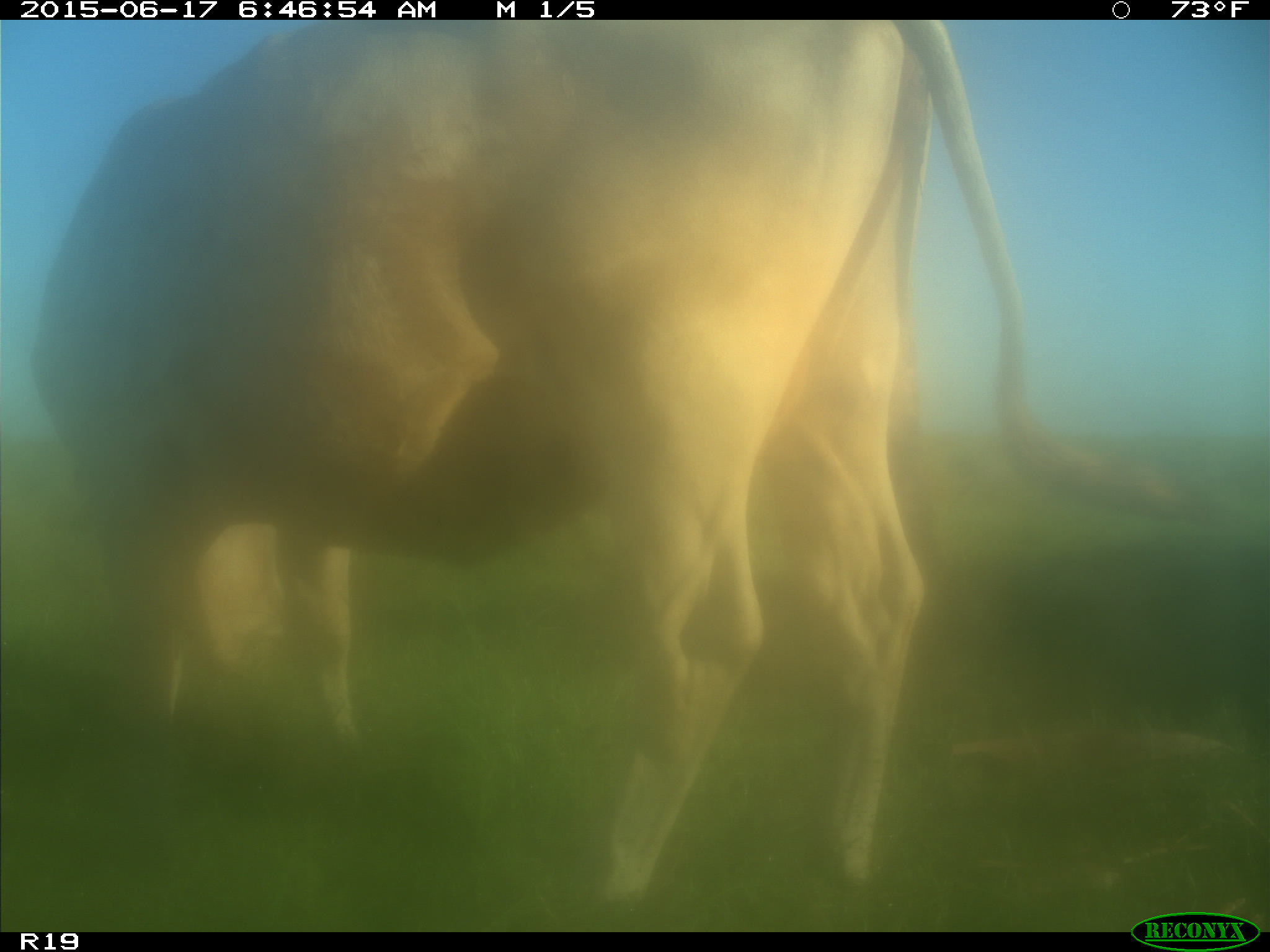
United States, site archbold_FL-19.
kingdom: Animalia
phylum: Chordata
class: Mammalia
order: Artiodactyla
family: Bovidae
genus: Bos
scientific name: Bos taurus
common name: domestic cow